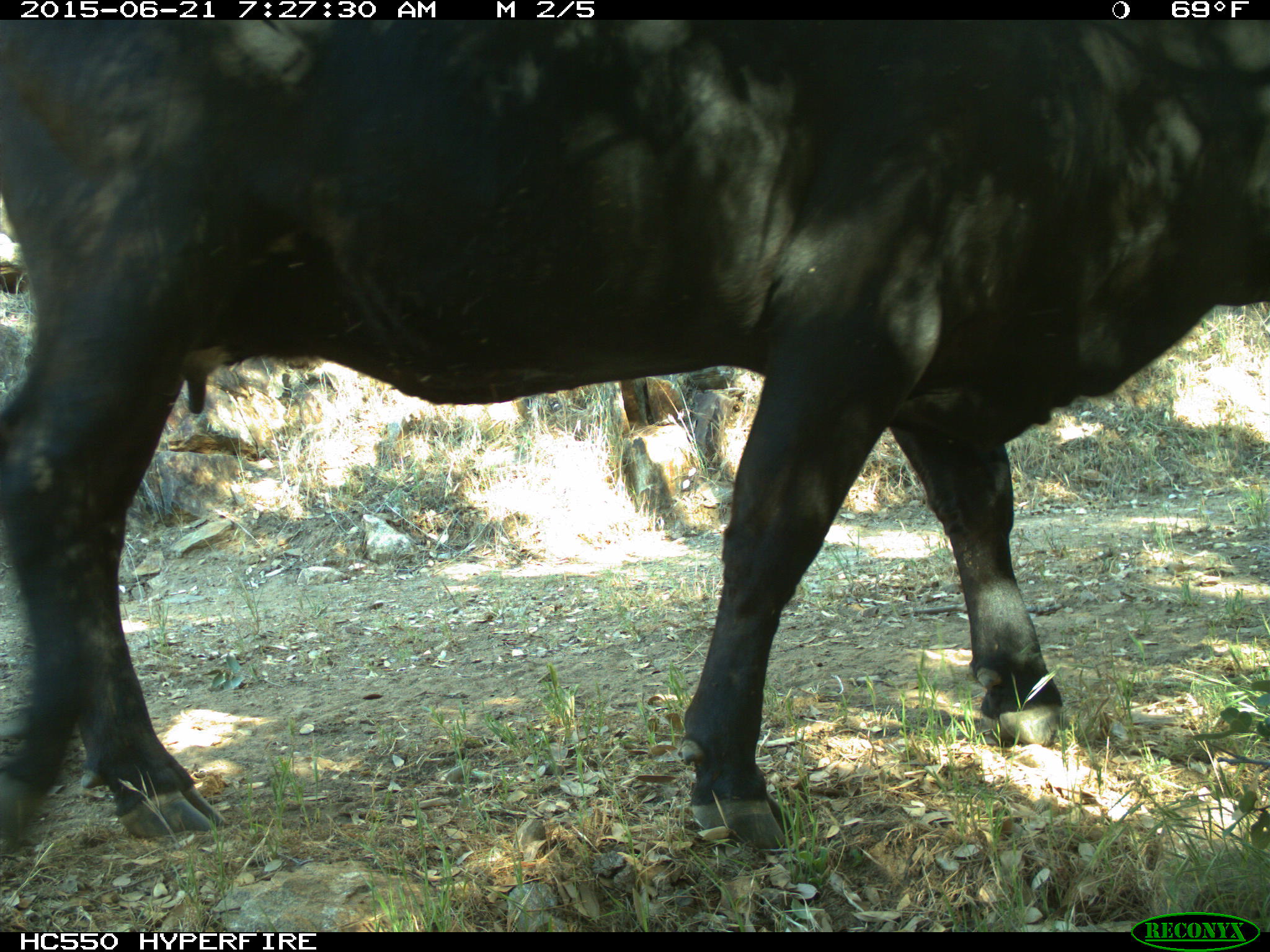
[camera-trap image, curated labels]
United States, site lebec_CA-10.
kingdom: Animalia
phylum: Chordata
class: Mammalia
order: Artiodactyla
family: Bovidae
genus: Bos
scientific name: Bos taurus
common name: domestic cow